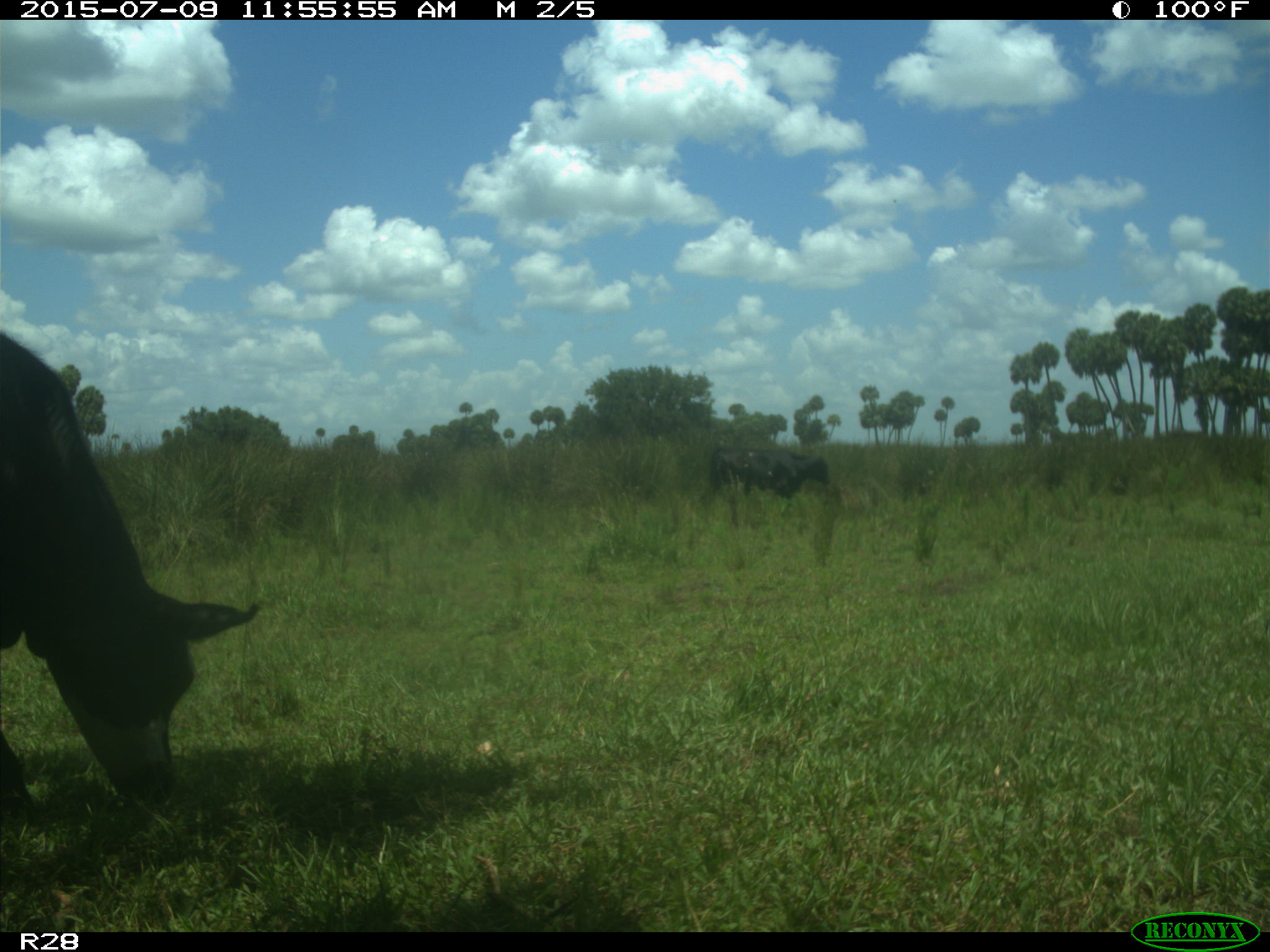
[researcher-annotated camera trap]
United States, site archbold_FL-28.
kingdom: Animalia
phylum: Chordata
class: Mammalia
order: Artiodactyla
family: Bovidae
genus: Bos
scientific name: Bos taurus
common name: domestic cow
Bos taurus (domestic cow).